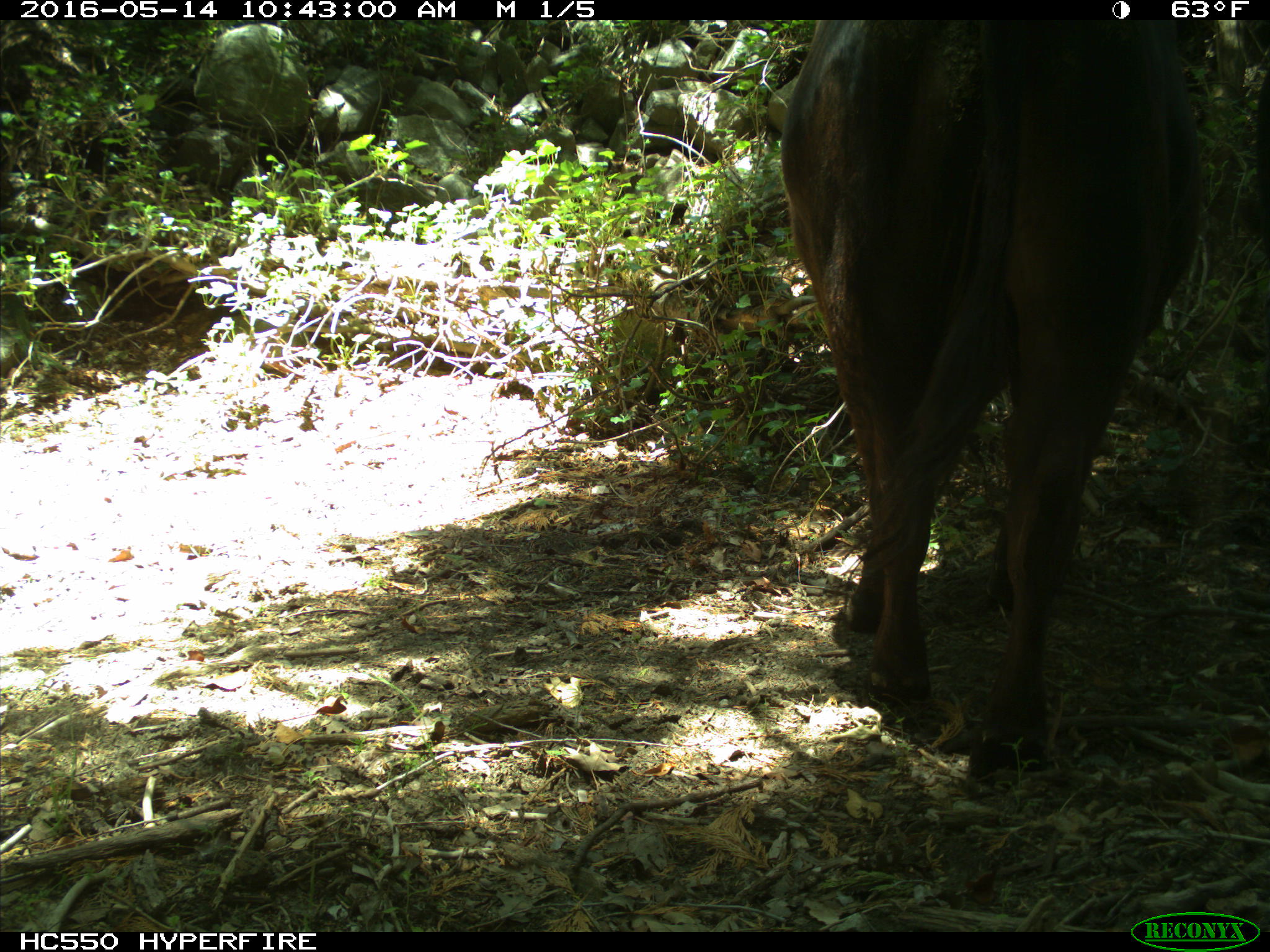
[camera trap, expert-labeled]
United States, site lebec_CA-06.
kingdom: Animalia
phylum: Chordata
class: Mammalia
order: Artiodactyla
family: Bovidae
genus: Bos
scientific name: Bos taurus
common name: domestic cow